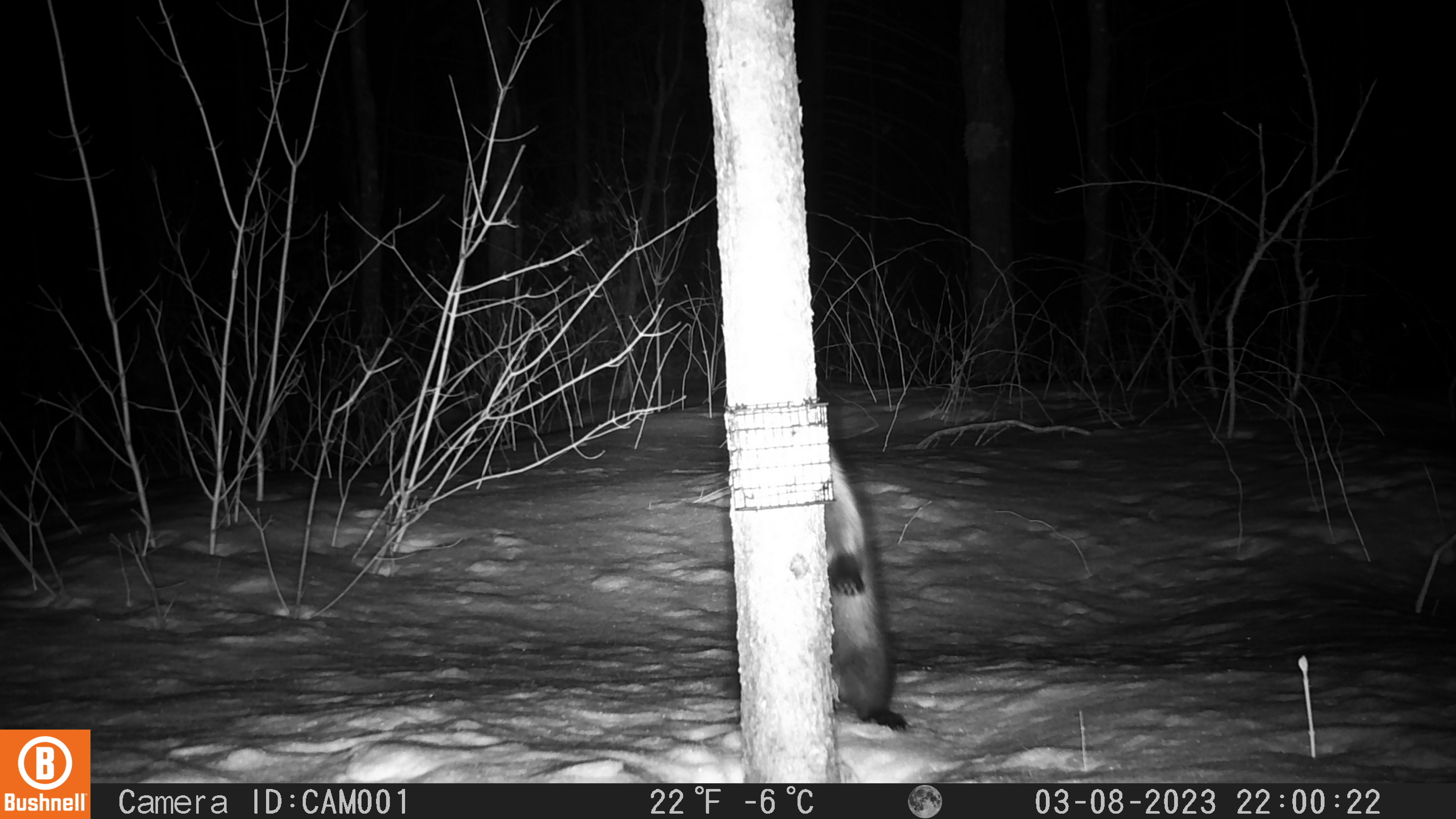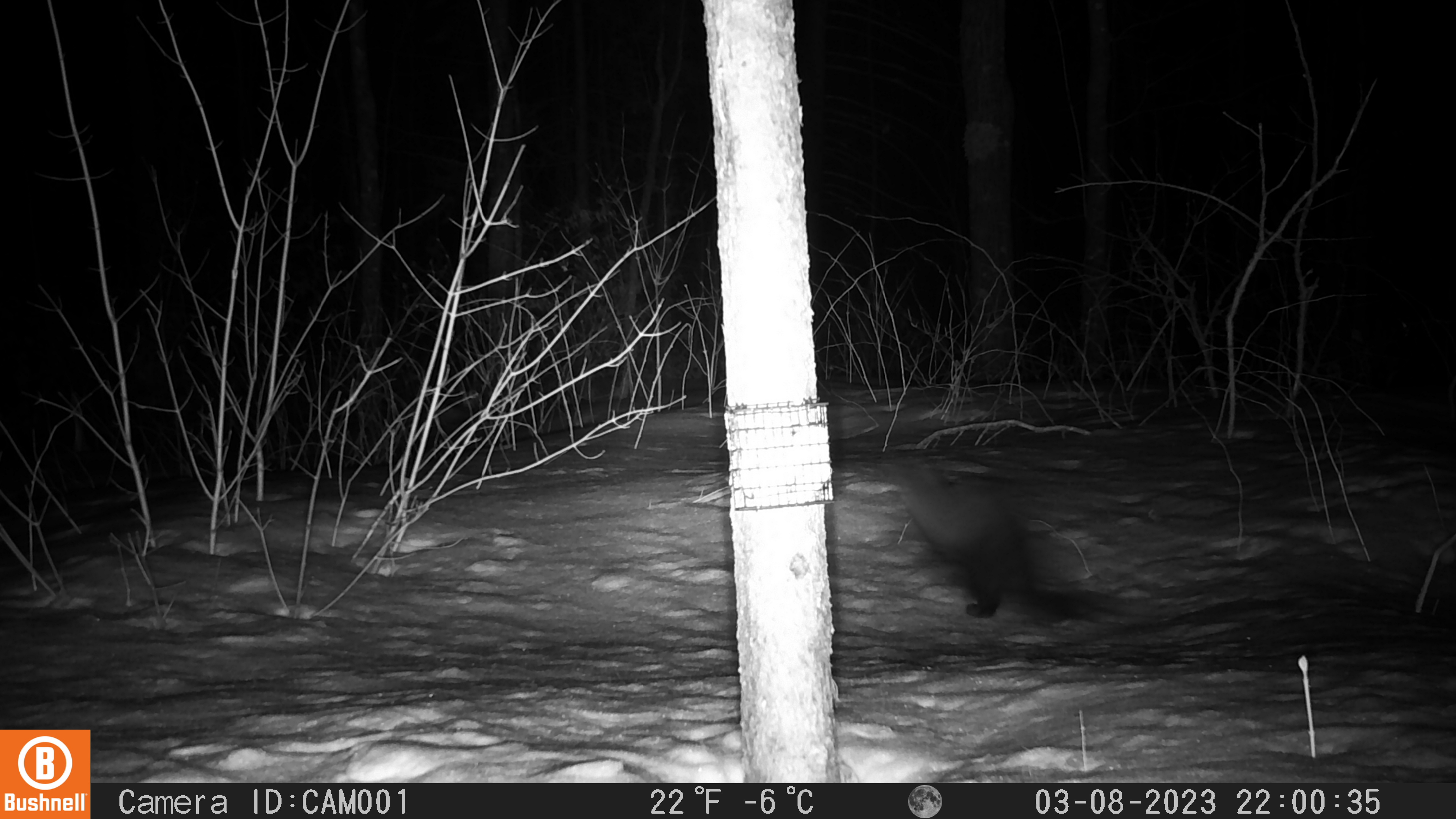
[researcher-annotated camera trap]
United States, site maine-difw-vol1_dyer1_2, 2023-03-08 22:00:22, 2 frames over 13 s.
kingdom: Animalia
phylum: Chordata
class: Mammalia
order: Carnivora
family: Mustelidae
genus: Pekania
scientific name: Pekania pennanti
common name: fisher